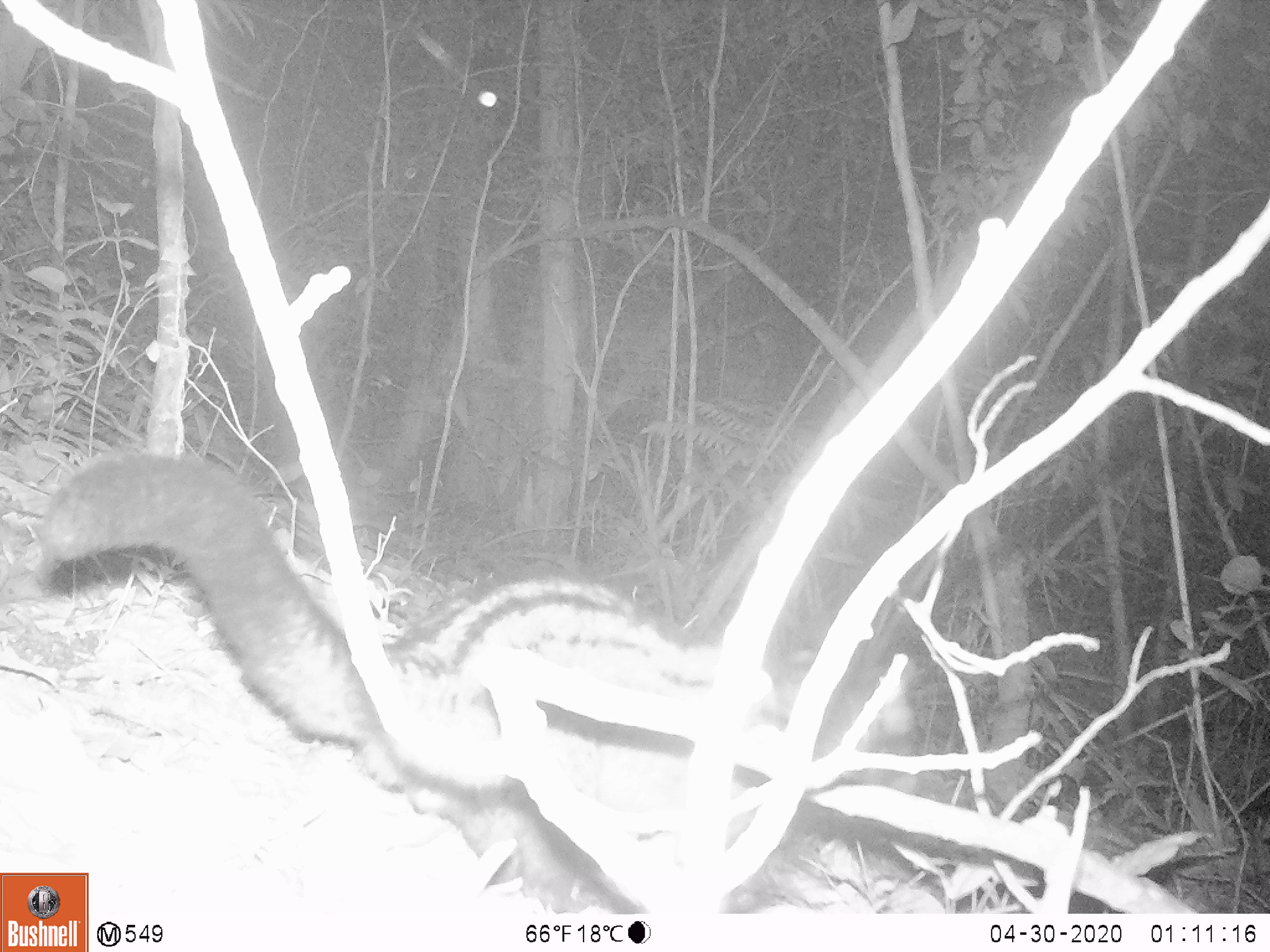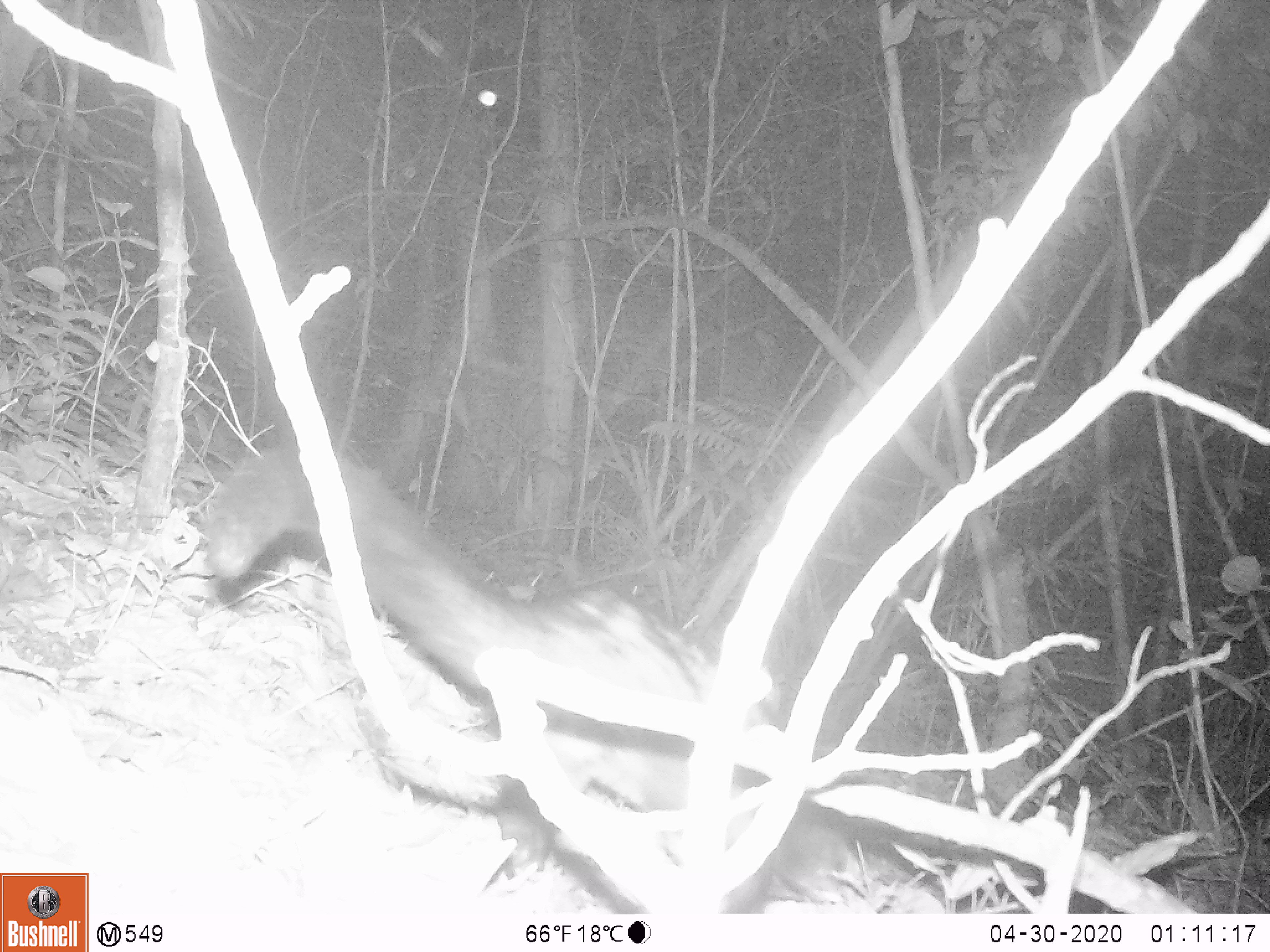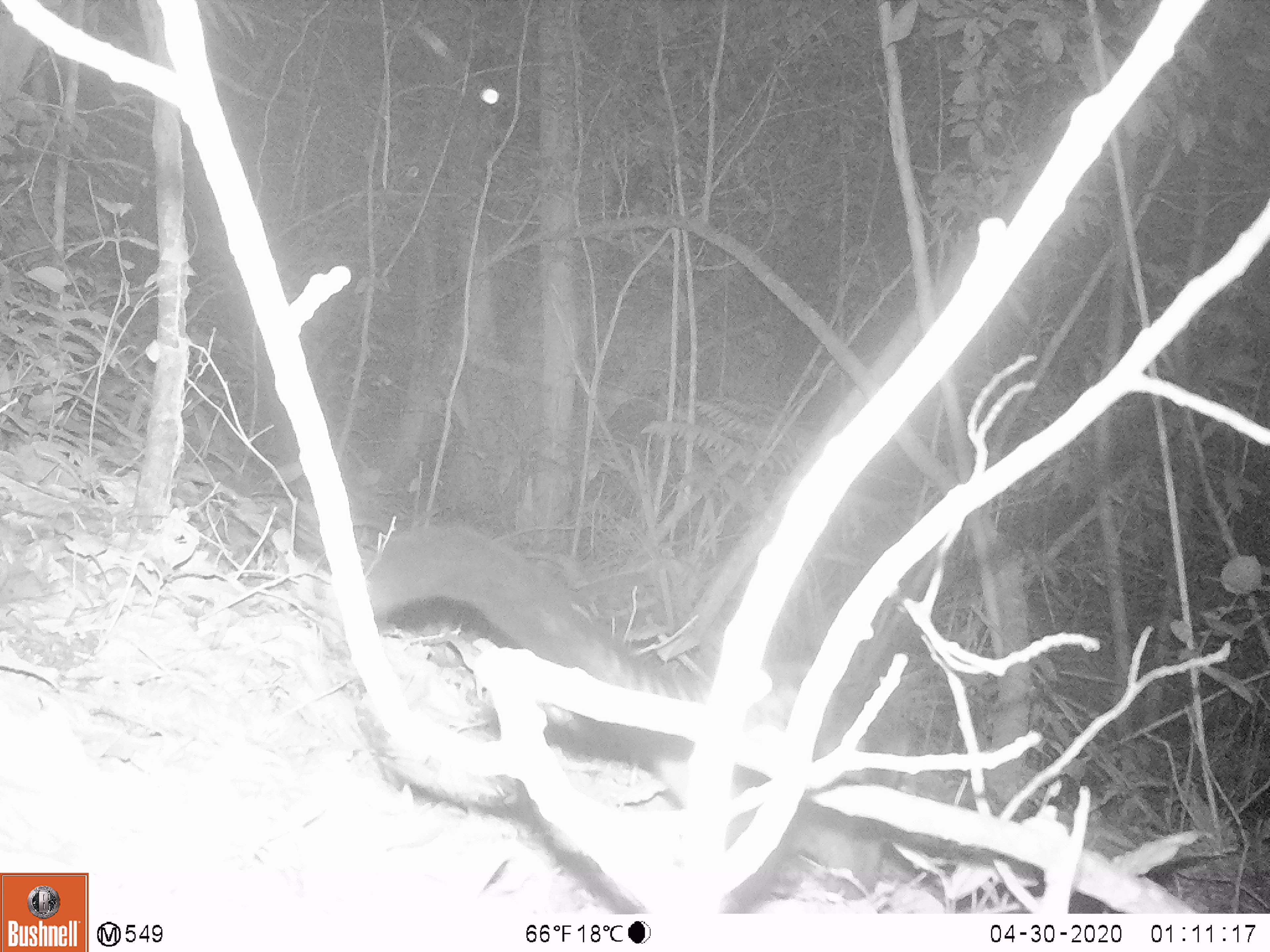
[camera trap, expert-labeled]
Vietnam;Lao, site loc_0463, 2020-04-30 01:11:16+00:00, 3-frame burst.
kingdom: Animalia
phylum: Chordata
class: Mammalia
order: Carnivora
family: Viverridae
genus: Paradoxurus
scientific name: Paradoxurus hermaphroditus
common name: common palm civet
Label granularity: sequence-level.